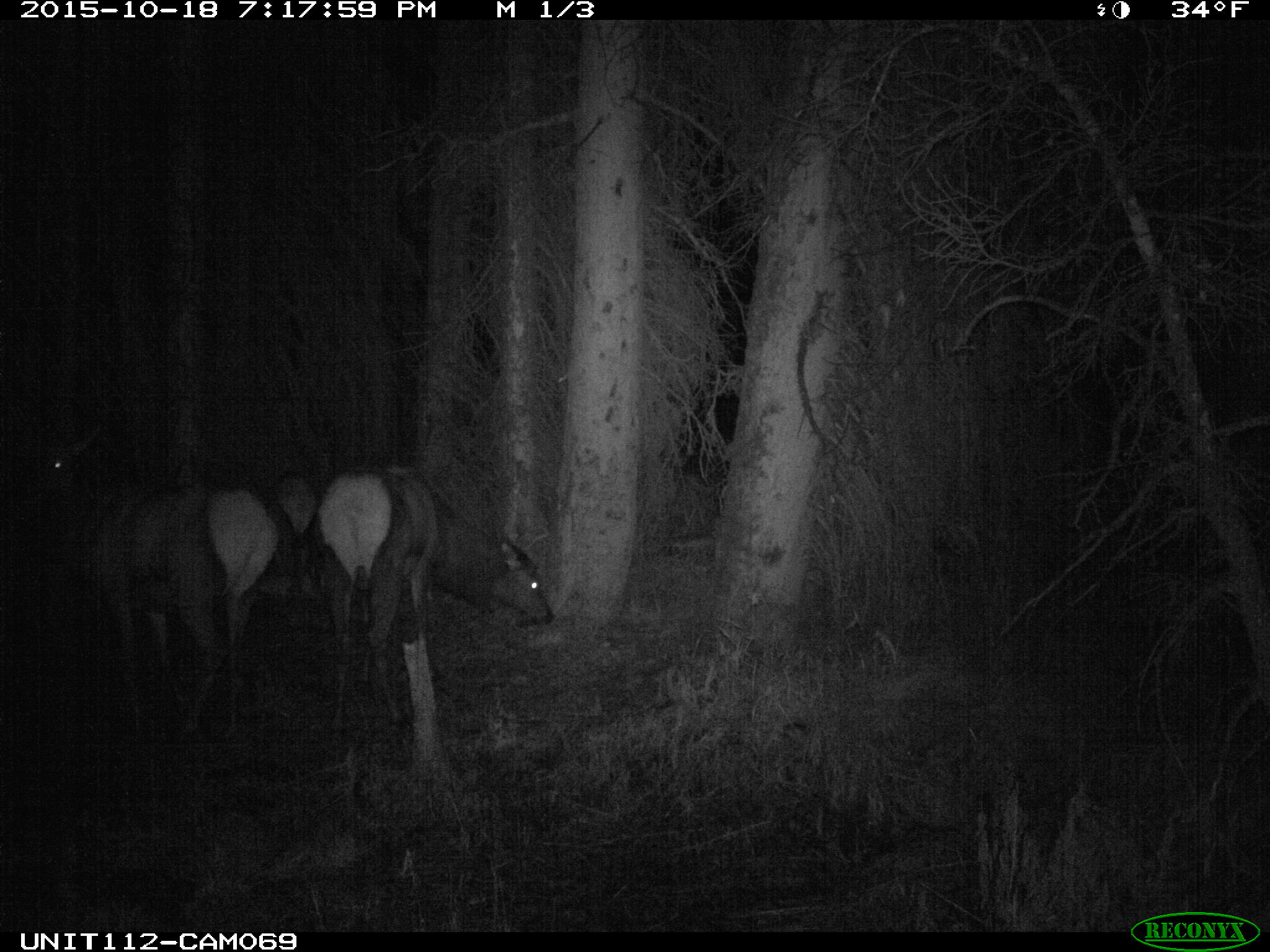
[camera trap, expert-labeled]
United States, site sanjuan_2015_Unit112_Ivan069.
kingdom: Animalia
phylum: Chordata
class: Mammalia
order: Artiodactyla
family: Cervidae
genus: Cervus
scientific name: Cervus elaphus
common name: red deer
Cervus elaphus (red deer).